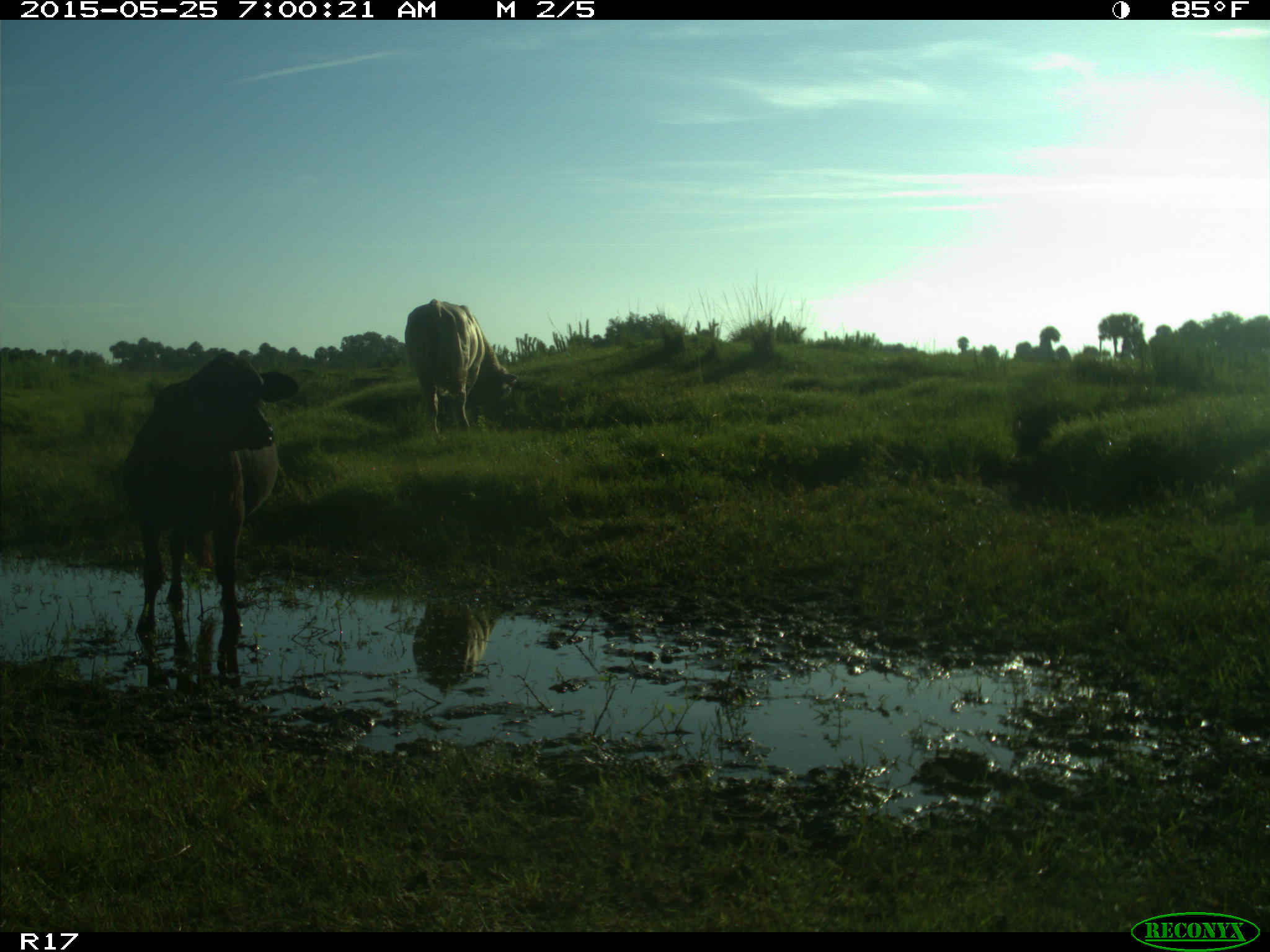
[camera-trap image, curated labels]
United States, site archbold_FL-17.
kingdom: Animalia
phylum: Chordata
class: Mammalia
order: Artiodactyla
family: Bovidae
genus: Bos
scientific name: Bos taurus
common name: domestic cow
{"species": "Bos taurus (domestic cow)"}